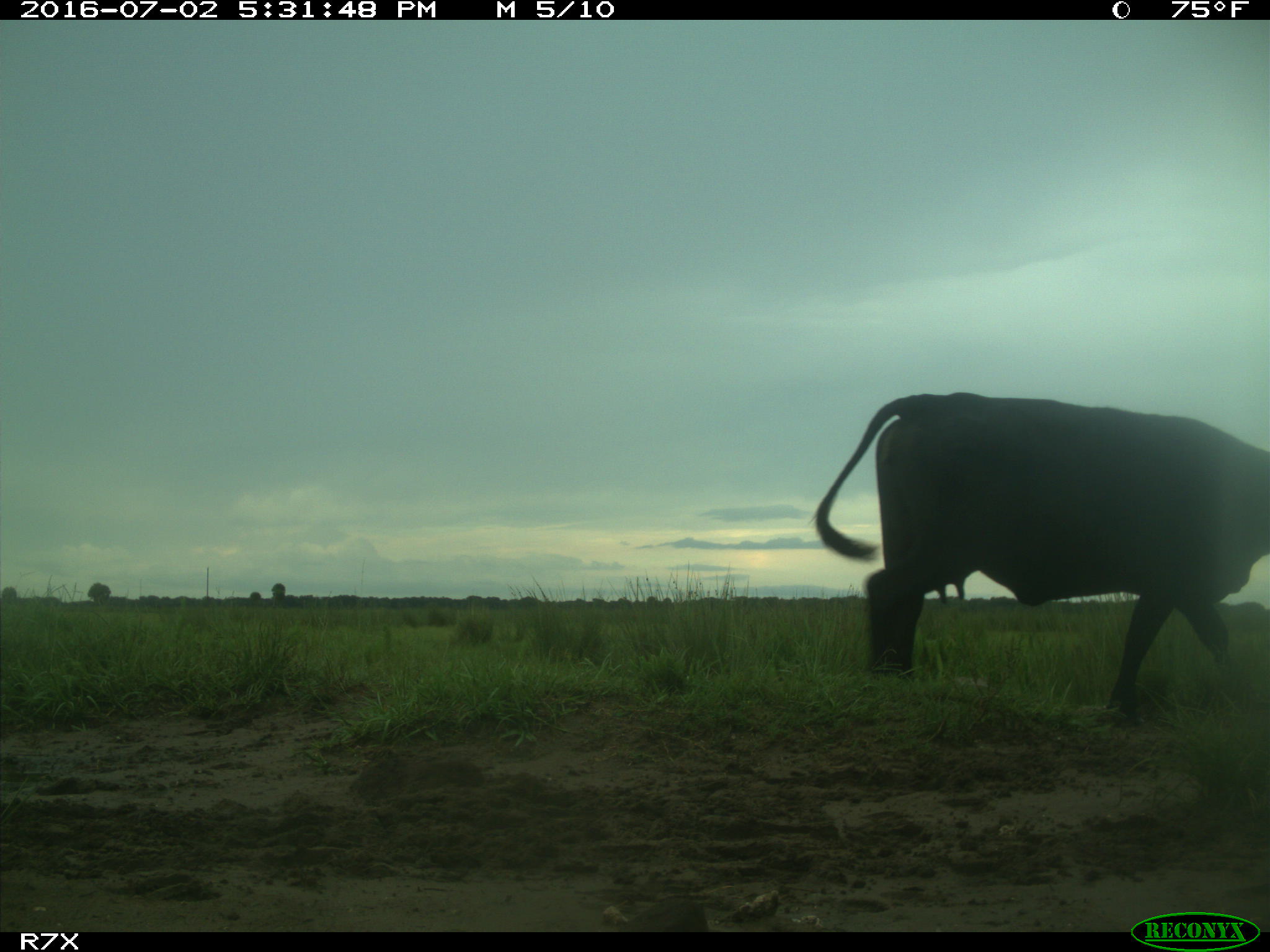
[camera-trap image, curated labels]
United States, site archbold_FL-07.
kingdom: Animalia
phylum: Chordata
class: Mammalia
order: Artiodactyla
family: Bovidae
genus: Bos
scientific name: Bos taurus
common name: domestic cow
Bos taurus (domestic cow).